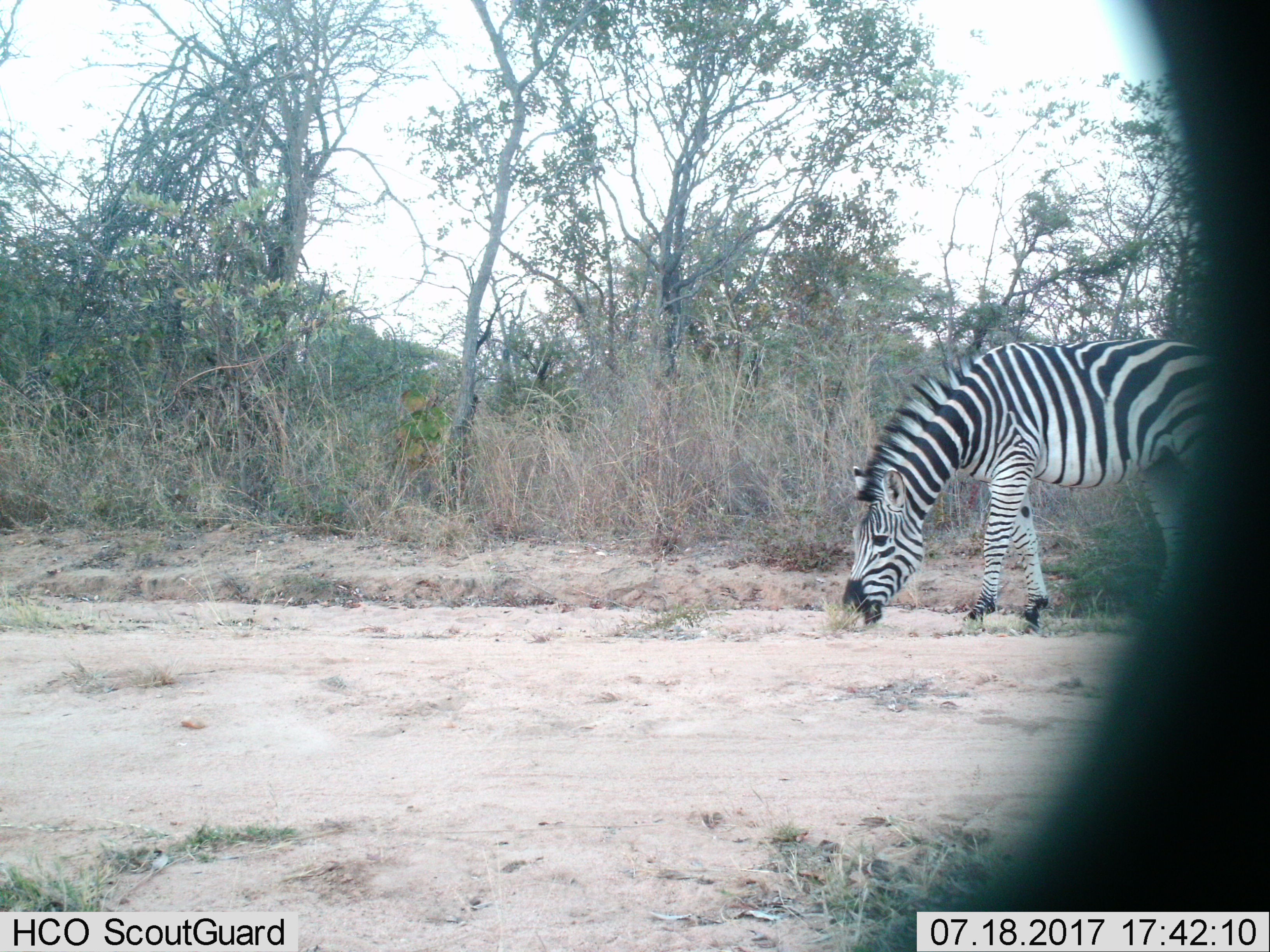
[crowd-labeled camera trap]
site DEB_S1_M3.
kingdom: Animalia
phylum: Chordata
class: Mammalia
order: Perissodactyla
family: Equidae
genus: Equus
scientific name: Equus quagga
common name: plains zebra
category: zebraplains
Zebraplains (plains zebra) (Equus quagga), count 1. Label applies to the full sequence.